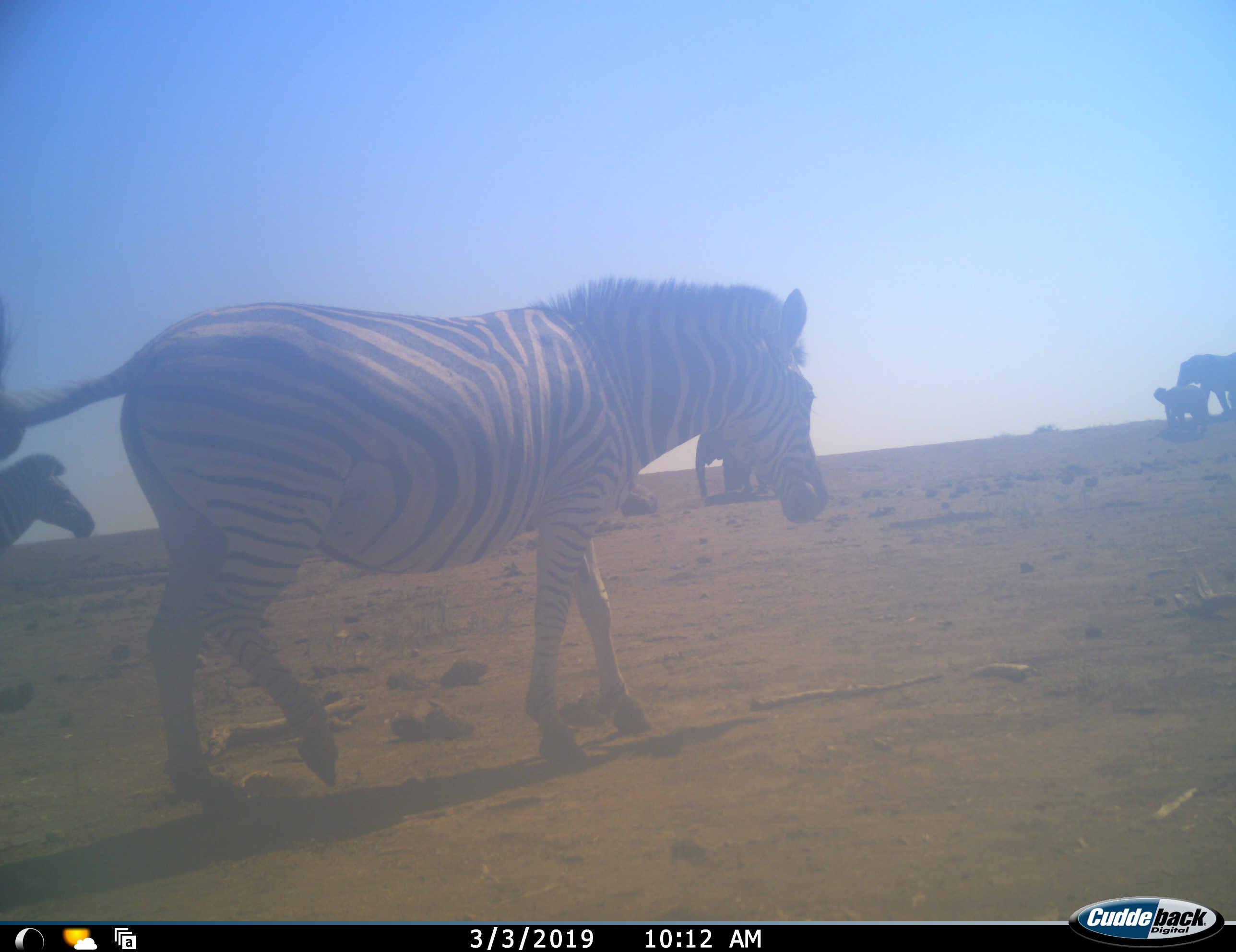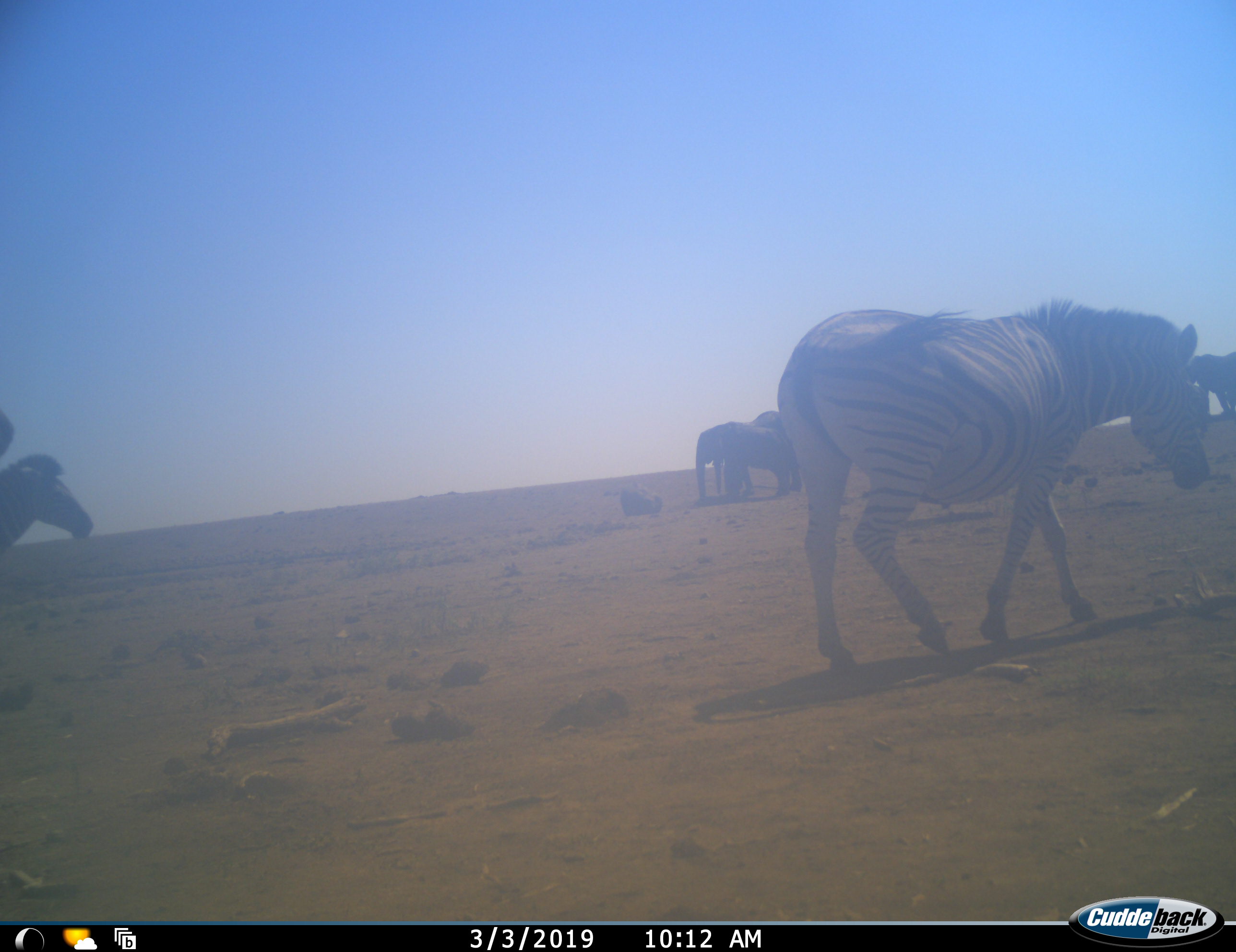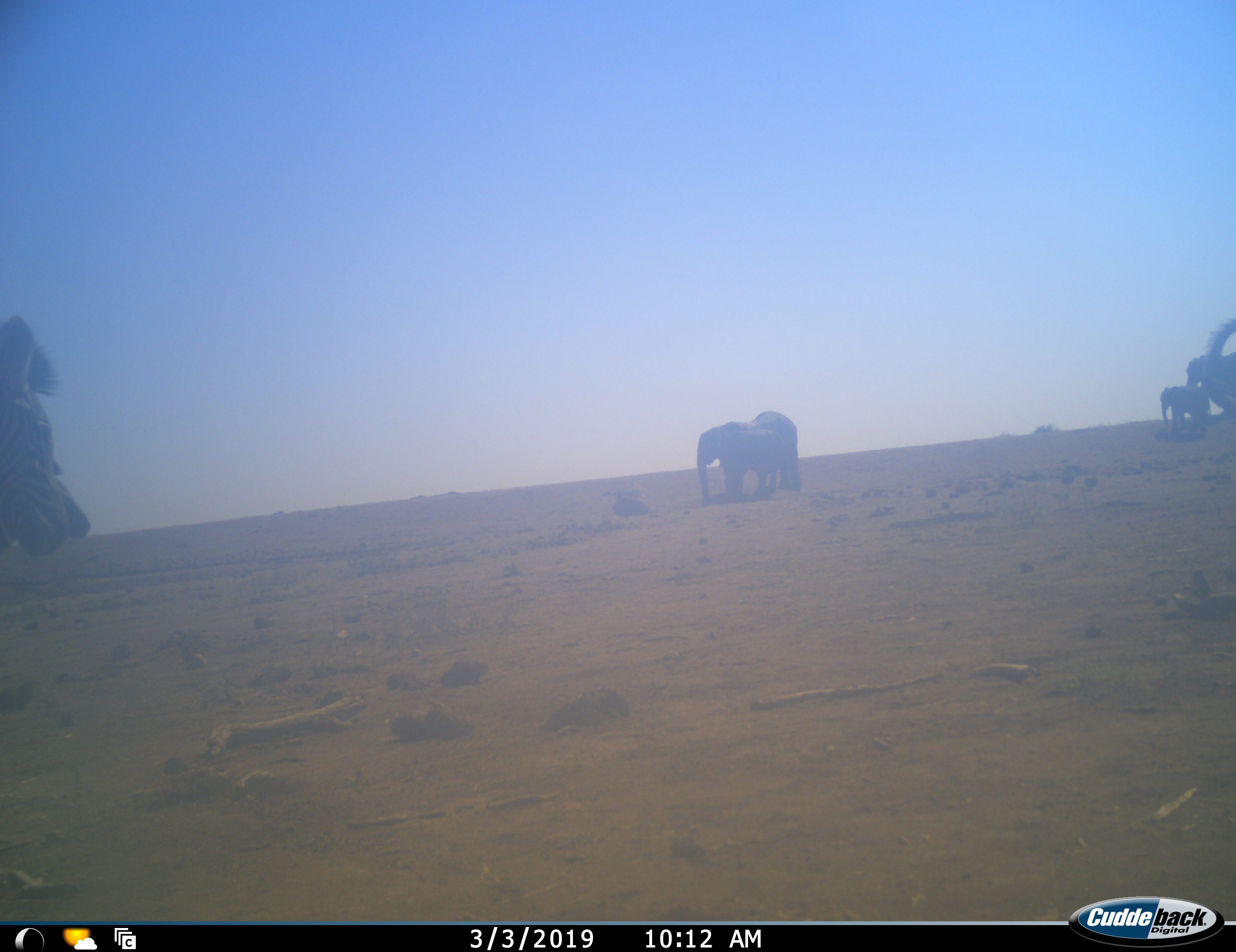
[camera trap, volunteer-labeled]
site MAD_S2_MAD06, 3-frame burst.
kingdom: Animalia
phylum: Chordata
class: Mammalia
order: Proboscidea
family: Elephantidae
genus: Loxodonta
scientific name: Loxodonta africana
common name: african bush elephant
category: elephant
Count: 4.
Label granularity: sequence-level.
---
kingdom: Animalia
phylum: Chordata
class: Mammalia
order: Perissodactyla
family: Equidae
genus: Equus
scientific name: Equus quagga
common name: plains zebra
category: zebraplains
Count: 2.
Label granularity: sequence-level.